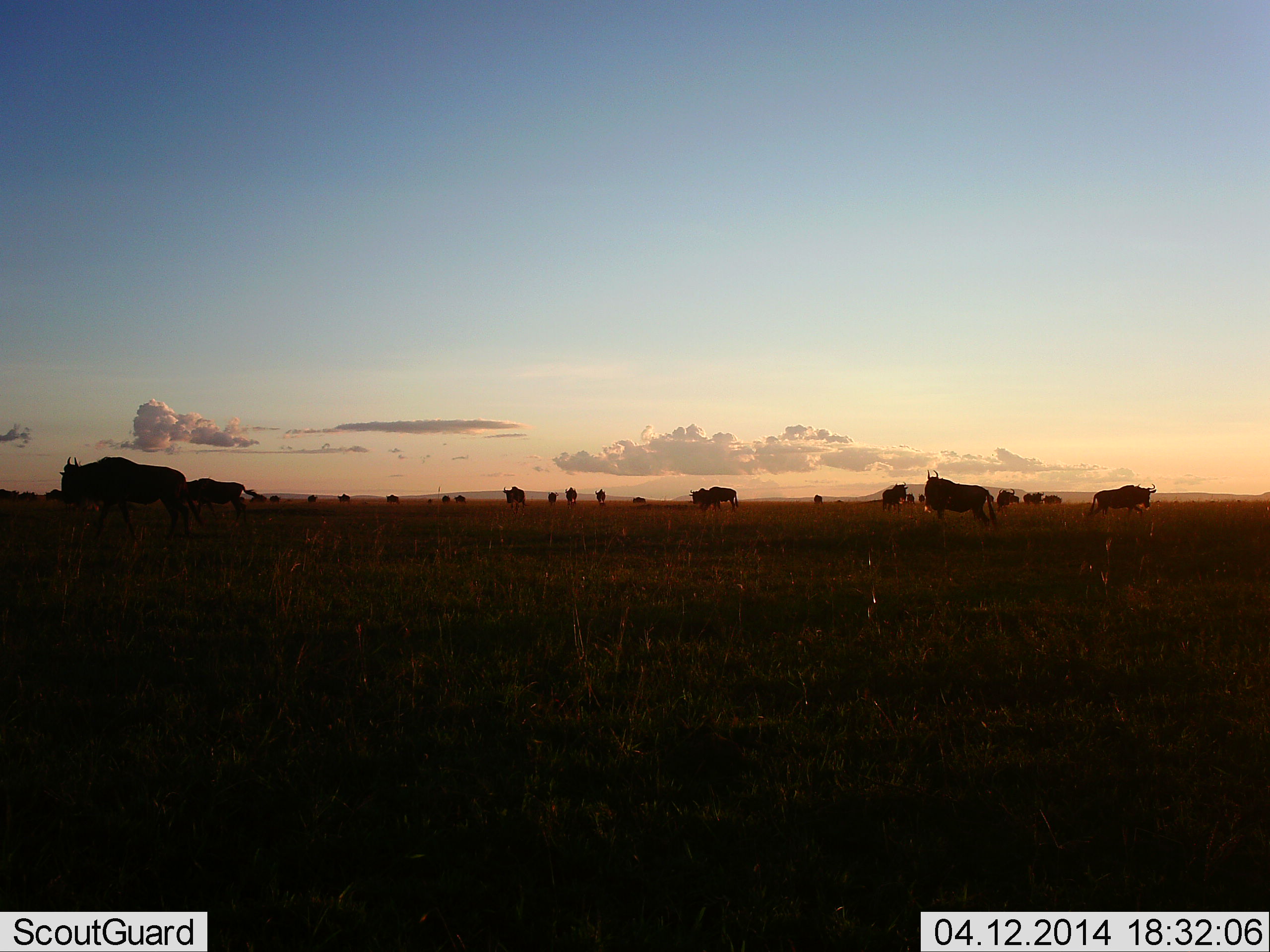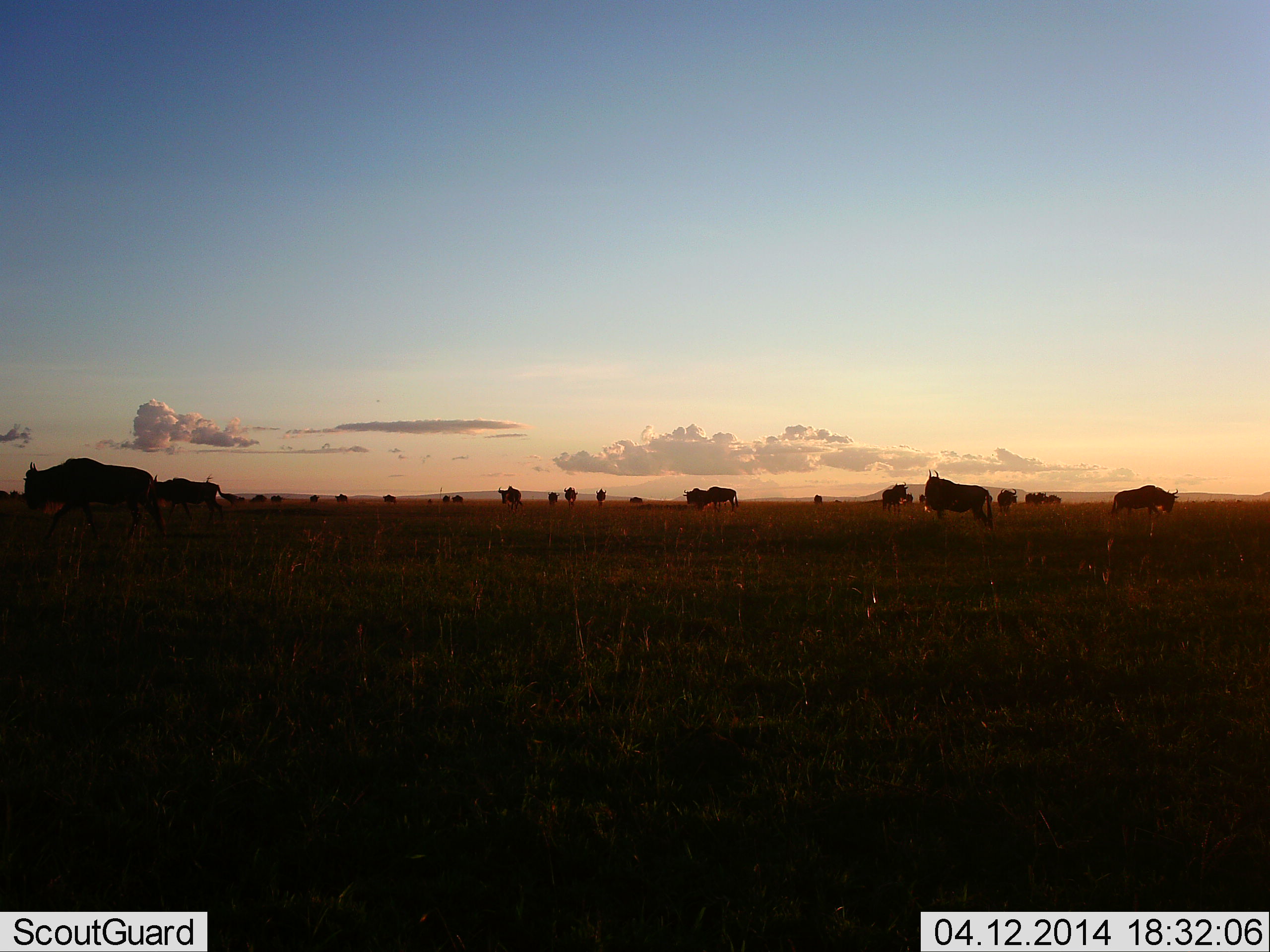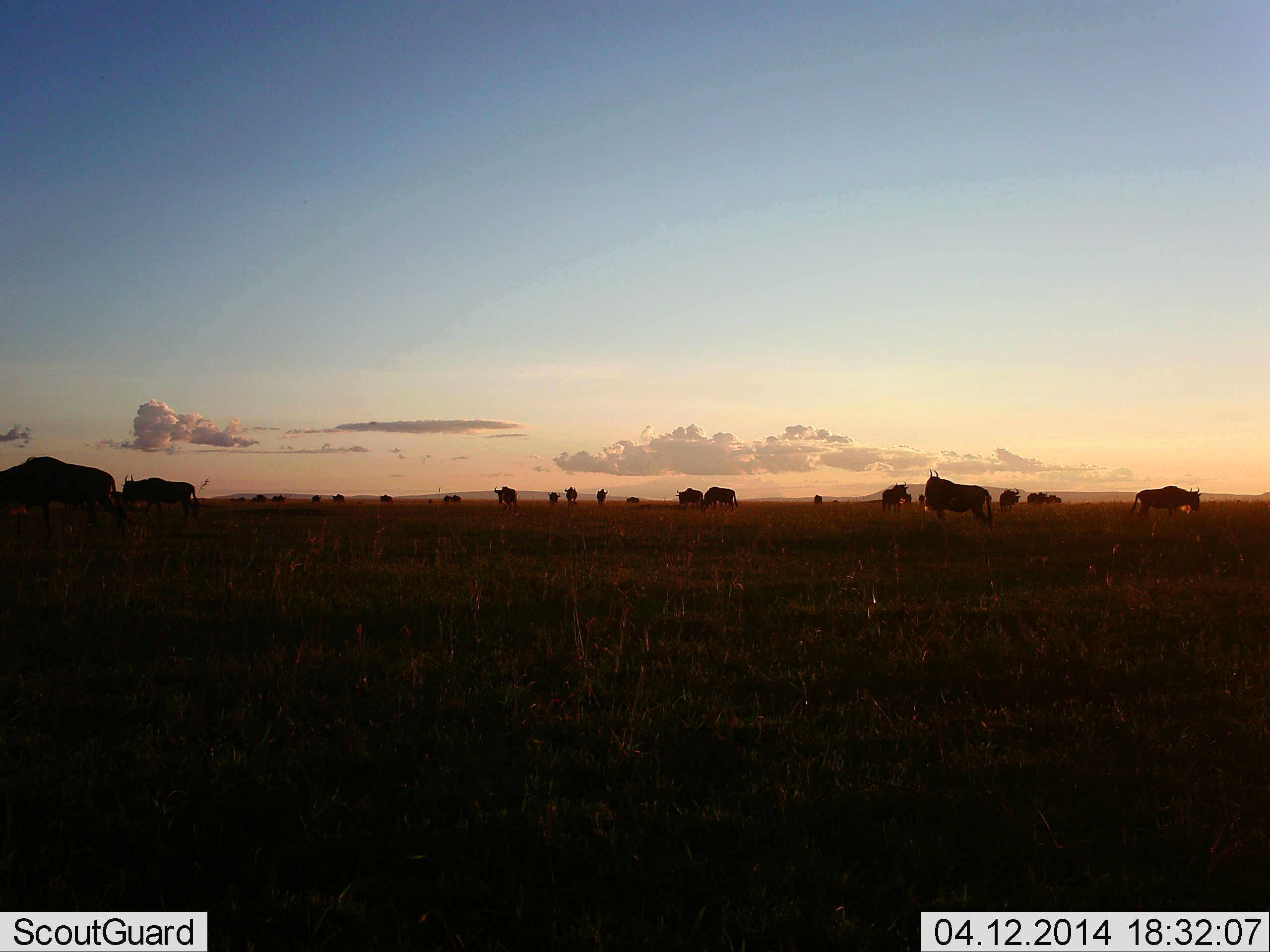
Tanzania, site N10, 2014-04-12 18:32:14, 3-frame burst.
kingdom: Animalia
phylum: Chordata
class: Mammalia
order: Artiodactyla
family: Bovidae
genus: Connochaetes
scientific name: Connochaetes taurinus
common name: blue wildebeest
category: wildebeest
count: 11-50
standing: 70%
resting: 0%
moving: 90%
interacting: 0%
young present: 0%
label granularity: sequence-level